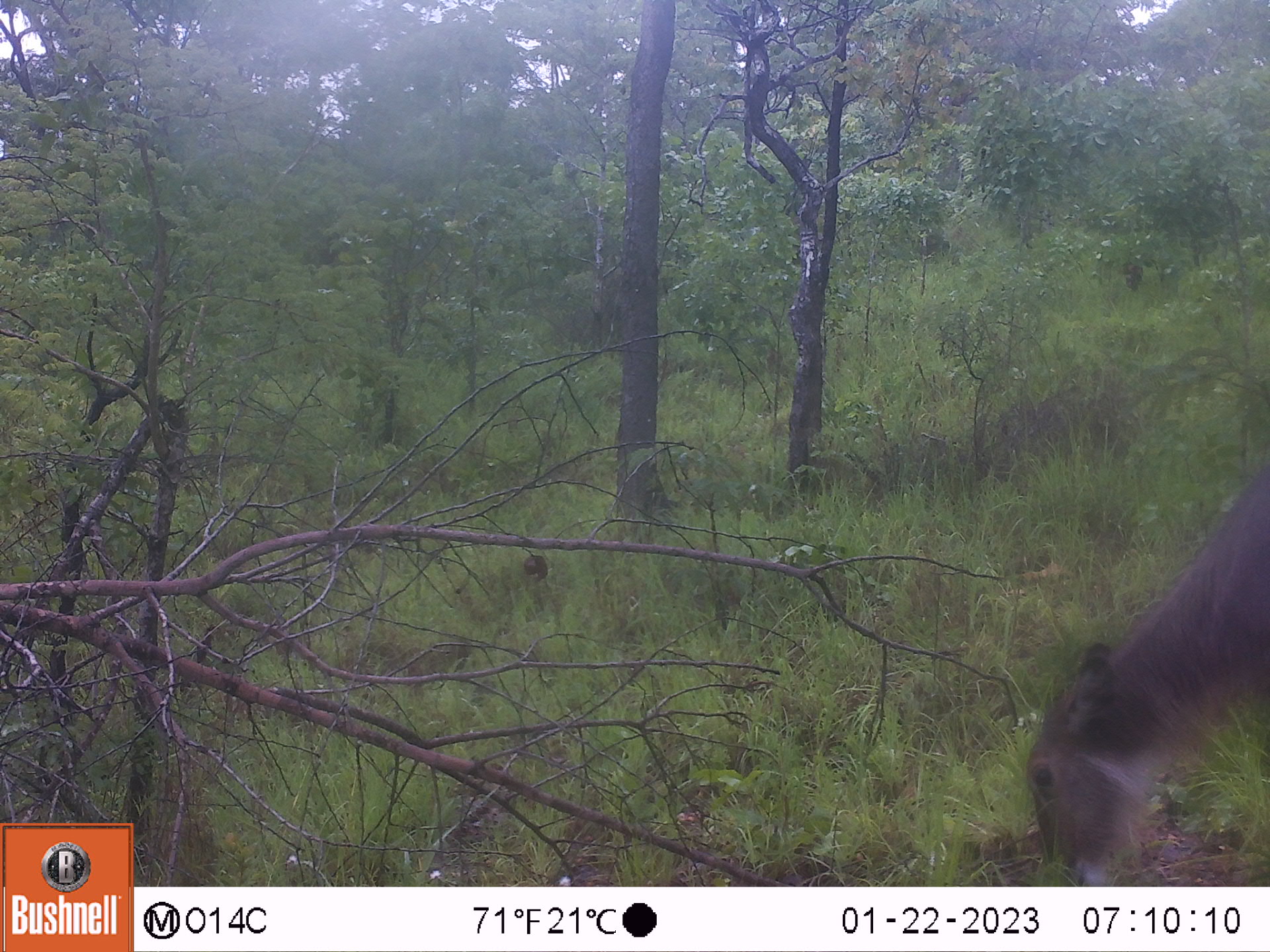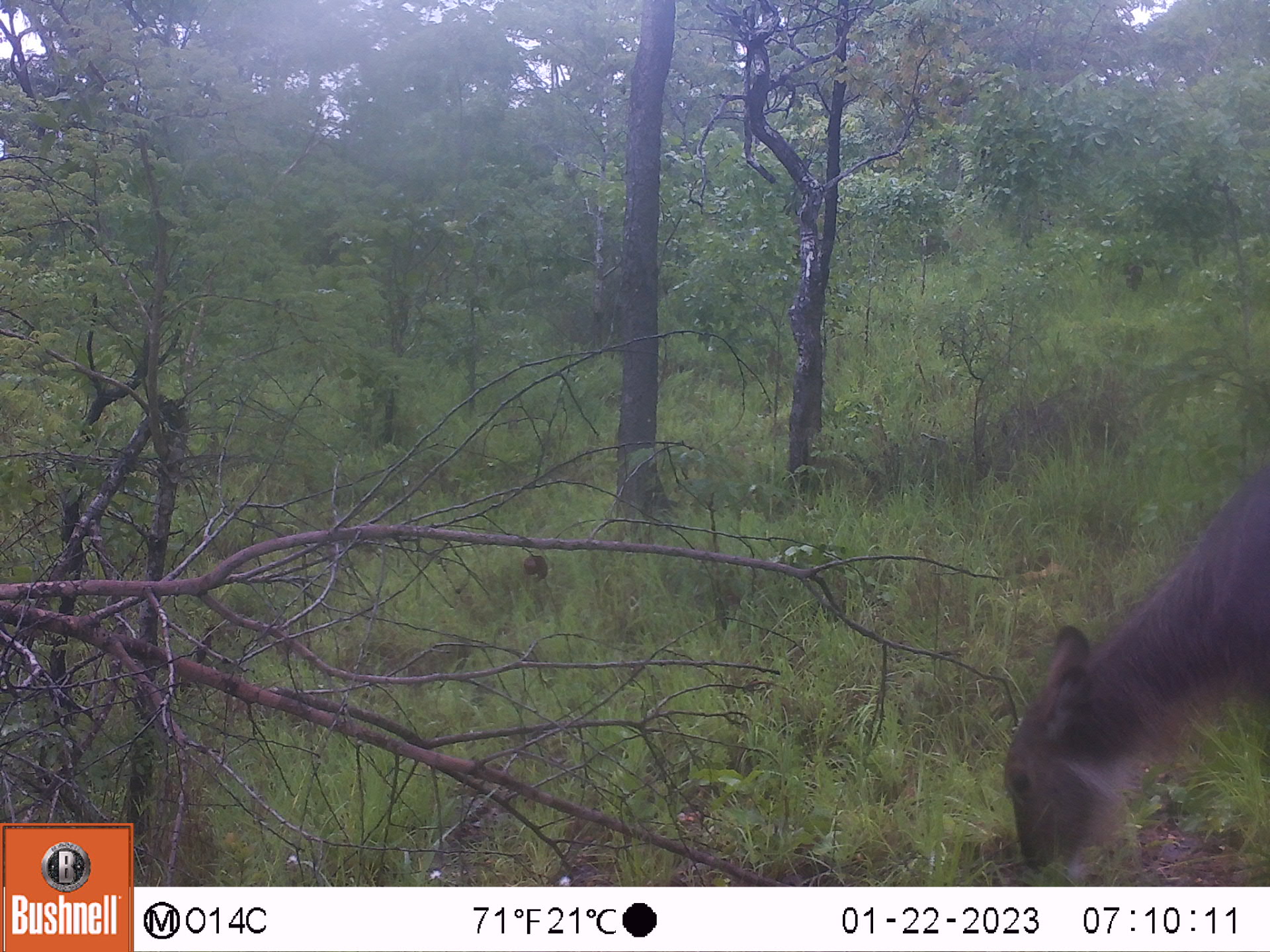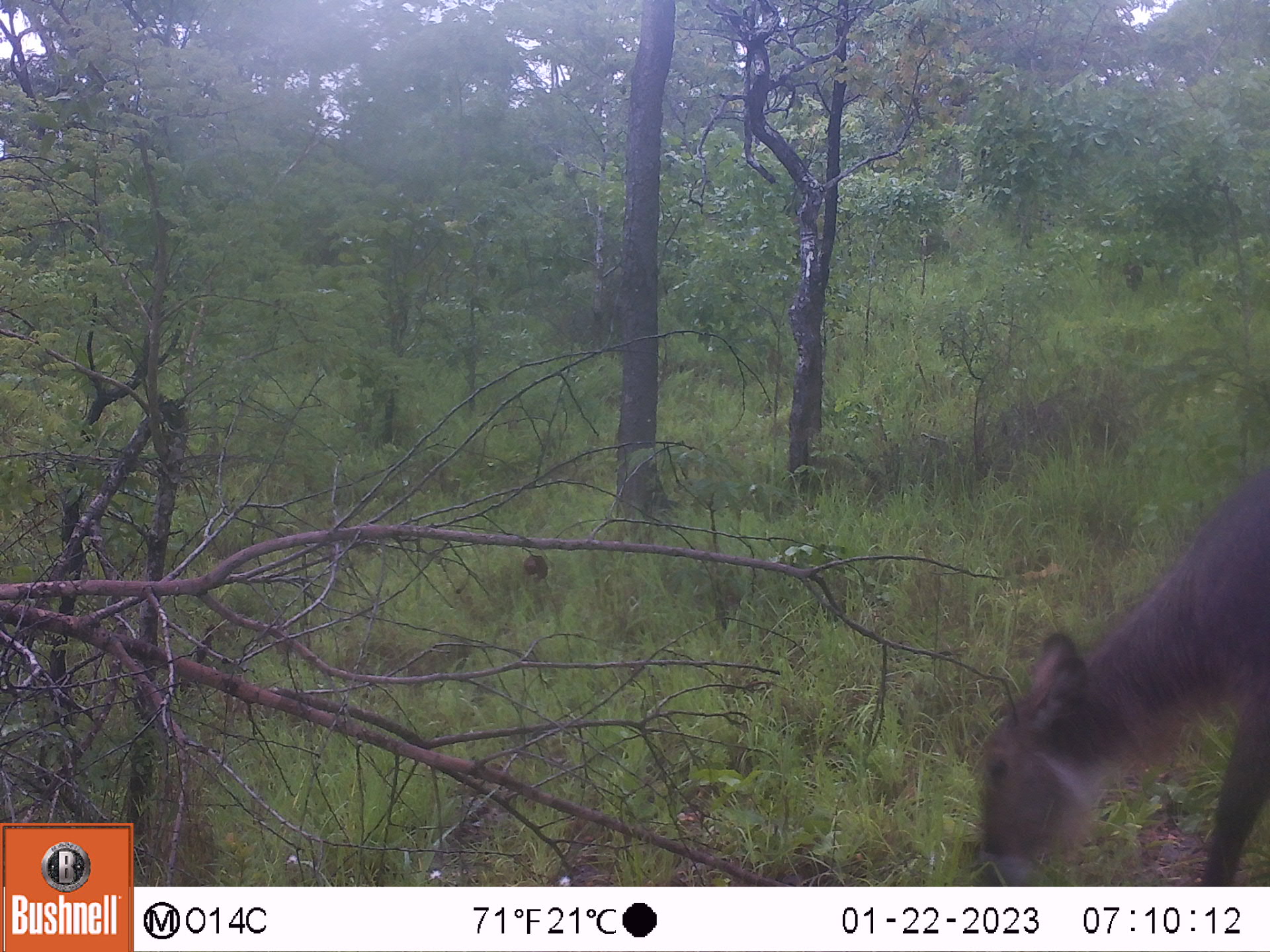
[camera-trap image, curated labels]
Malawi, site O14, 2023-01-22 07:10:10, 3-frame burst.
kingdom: Animalia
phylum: Chordata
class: Mammalia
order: Artiodactyla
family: Bovidae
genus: Kobus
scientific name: Kobus ellipsiprymnus ellipsiprymnus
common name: common waterbuck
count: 1